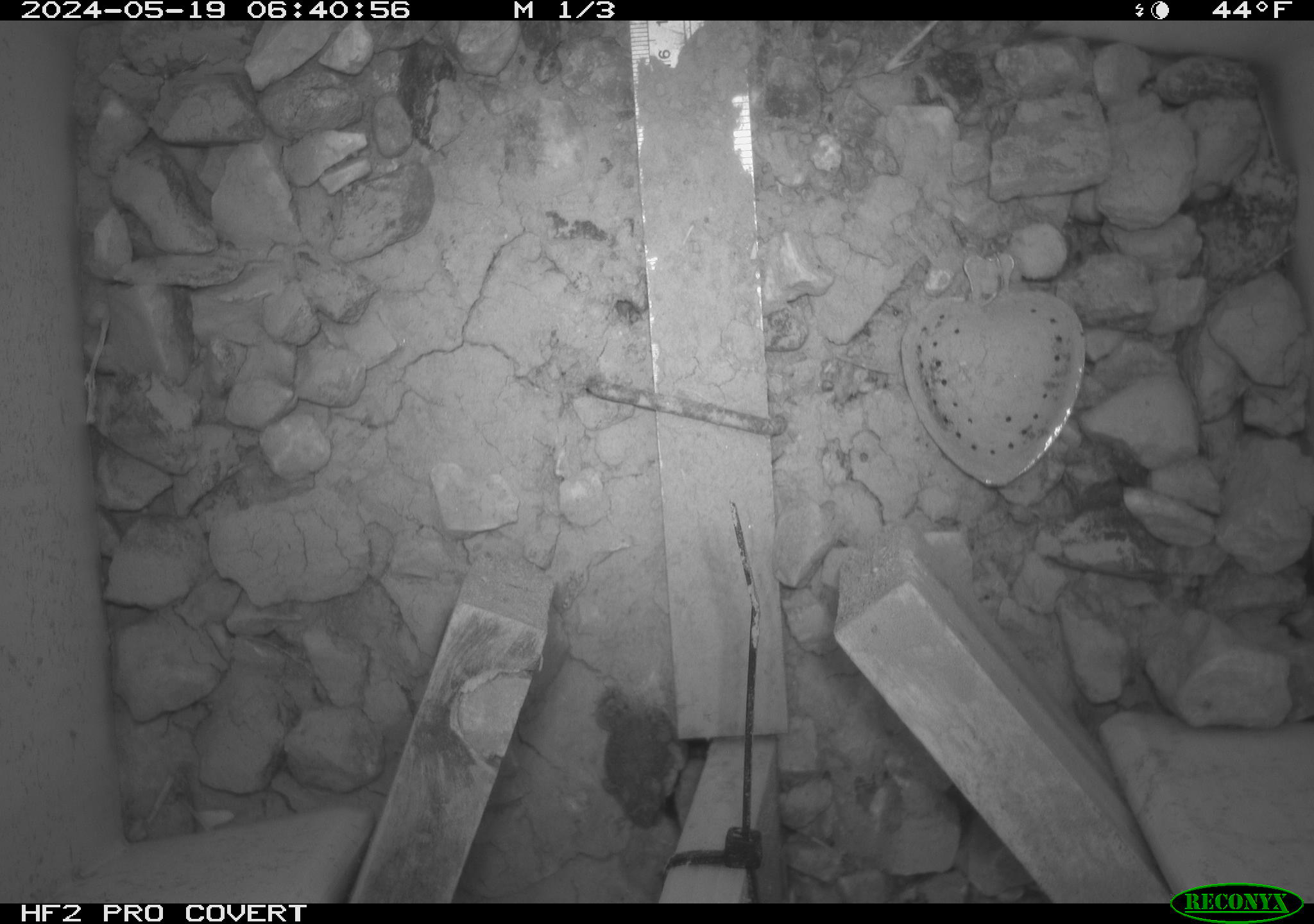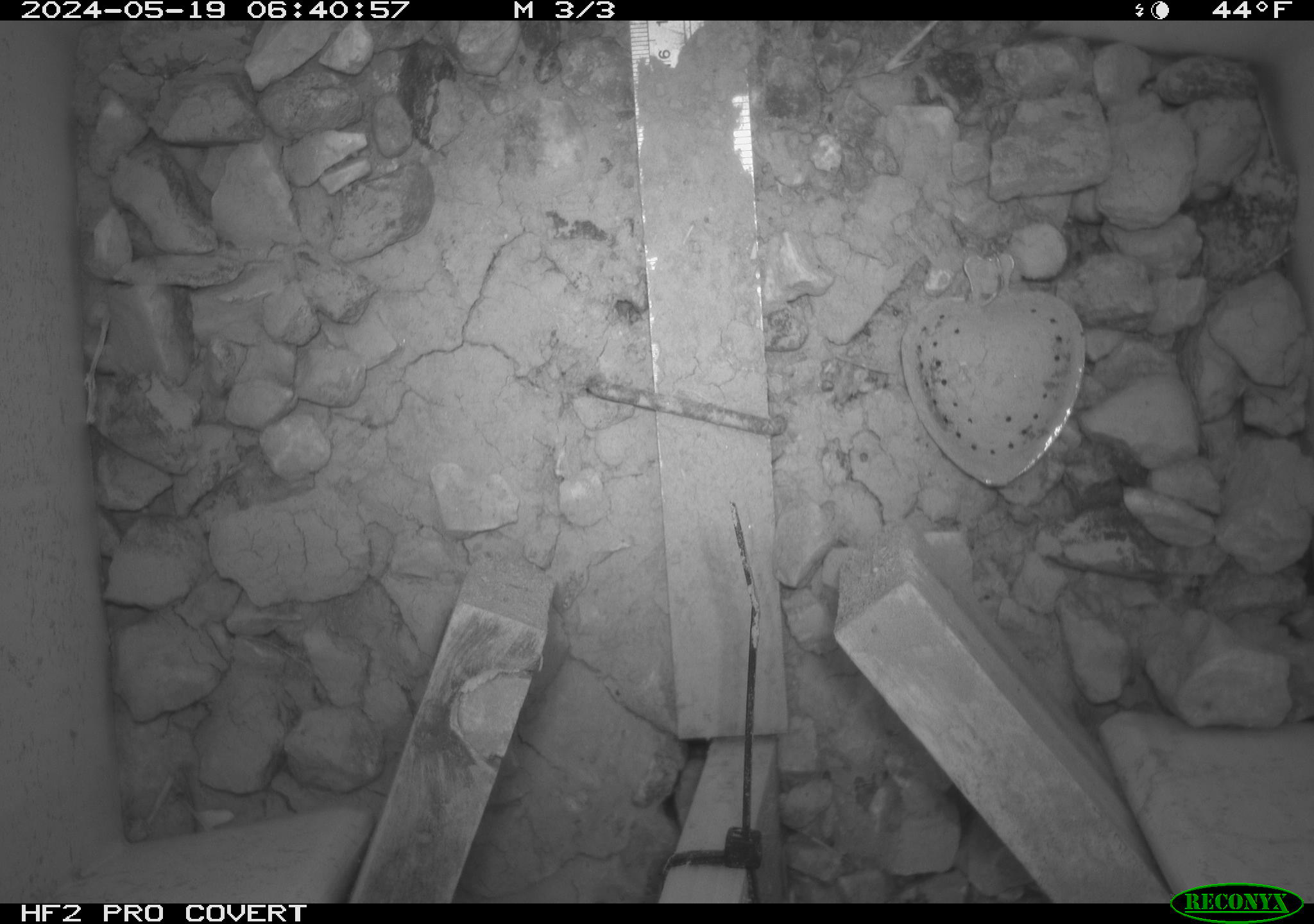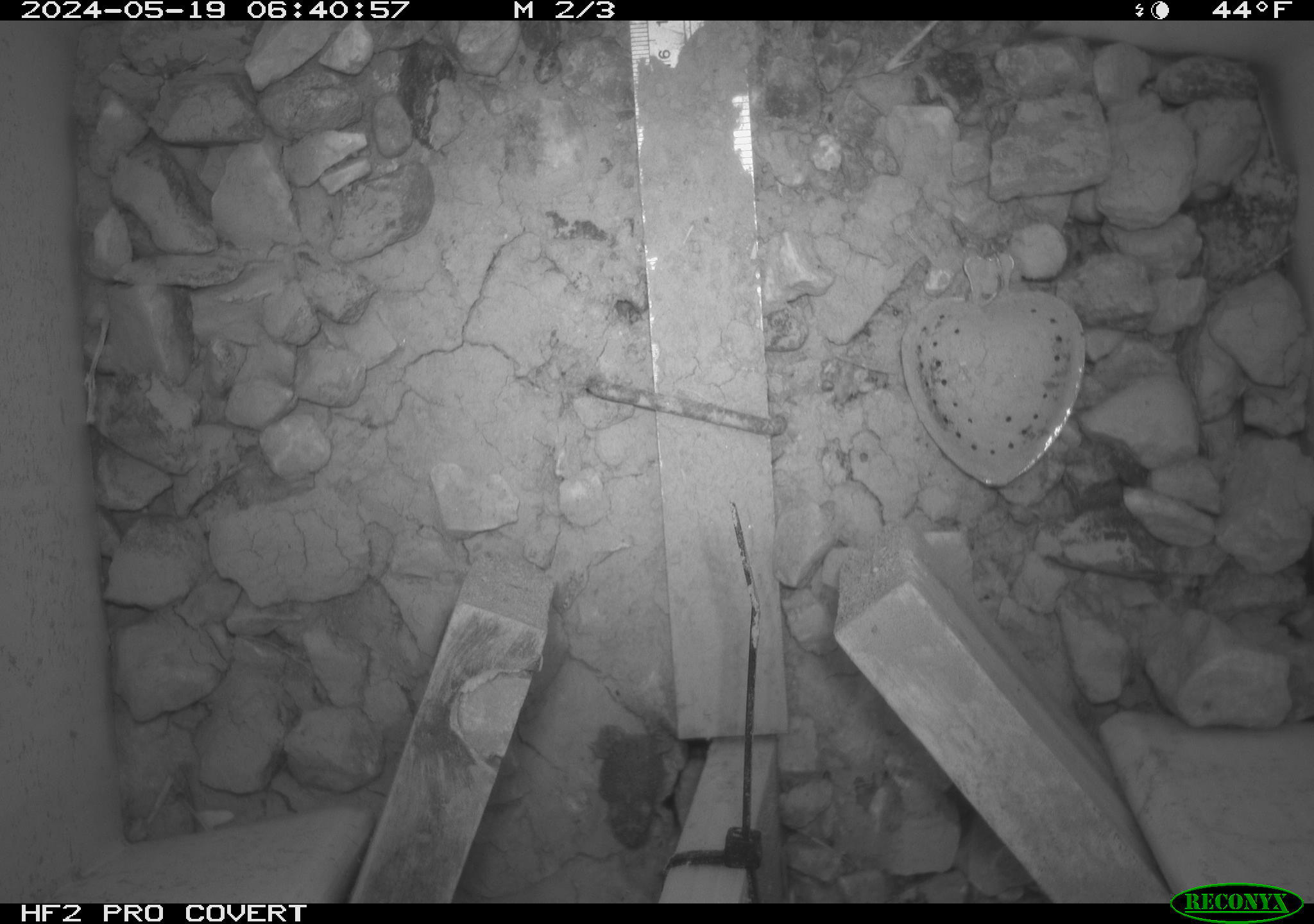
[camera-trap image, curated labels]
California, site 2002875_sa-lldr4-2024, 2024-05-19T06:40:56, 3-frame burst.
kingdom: Animalia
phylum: Chordata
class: Amphibia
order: Anura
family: Bufonidae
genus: Anaxyrus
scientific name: Anaxyrus boreas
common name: western toad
Western toad (Anaxyrus boreas).